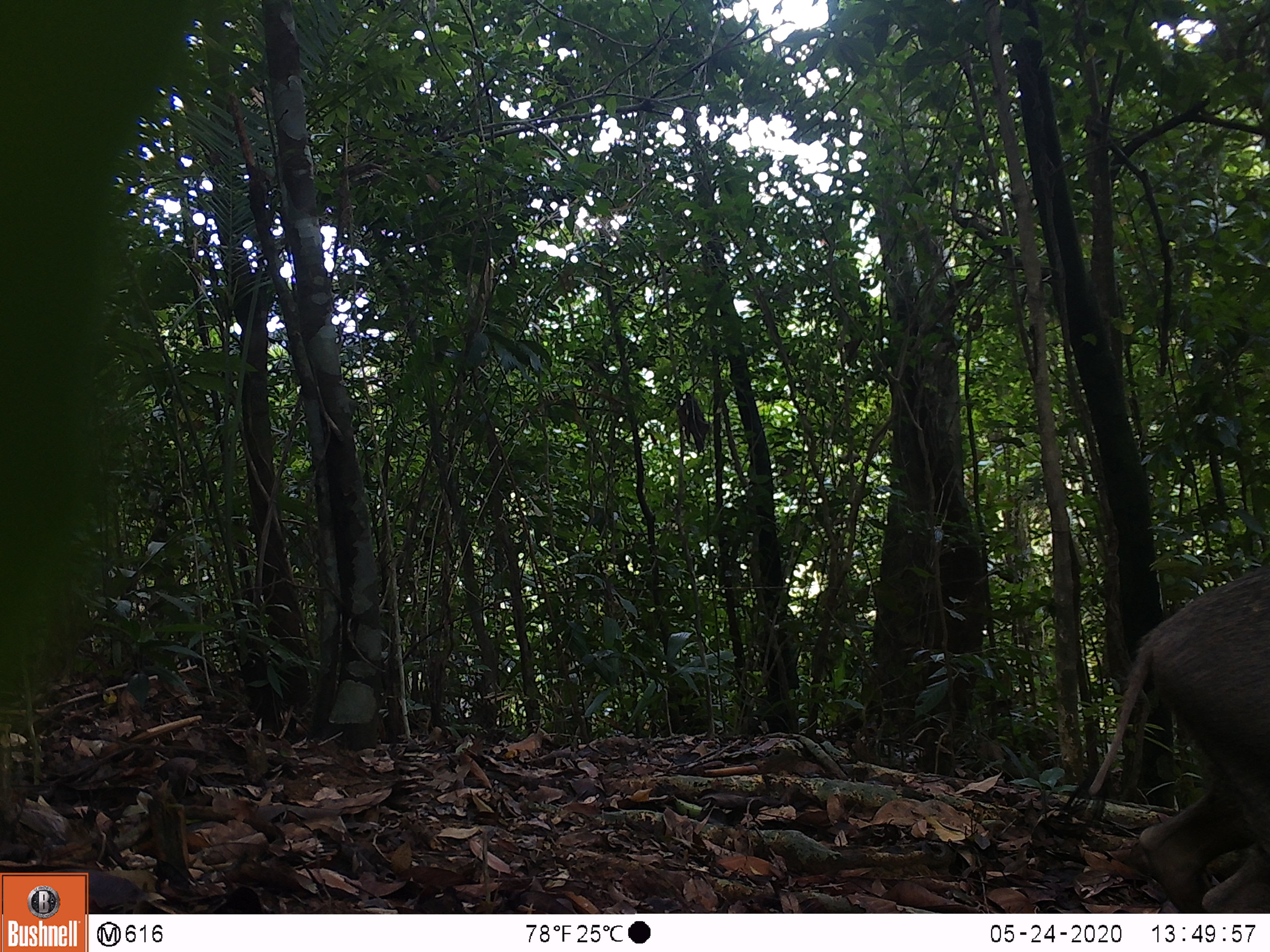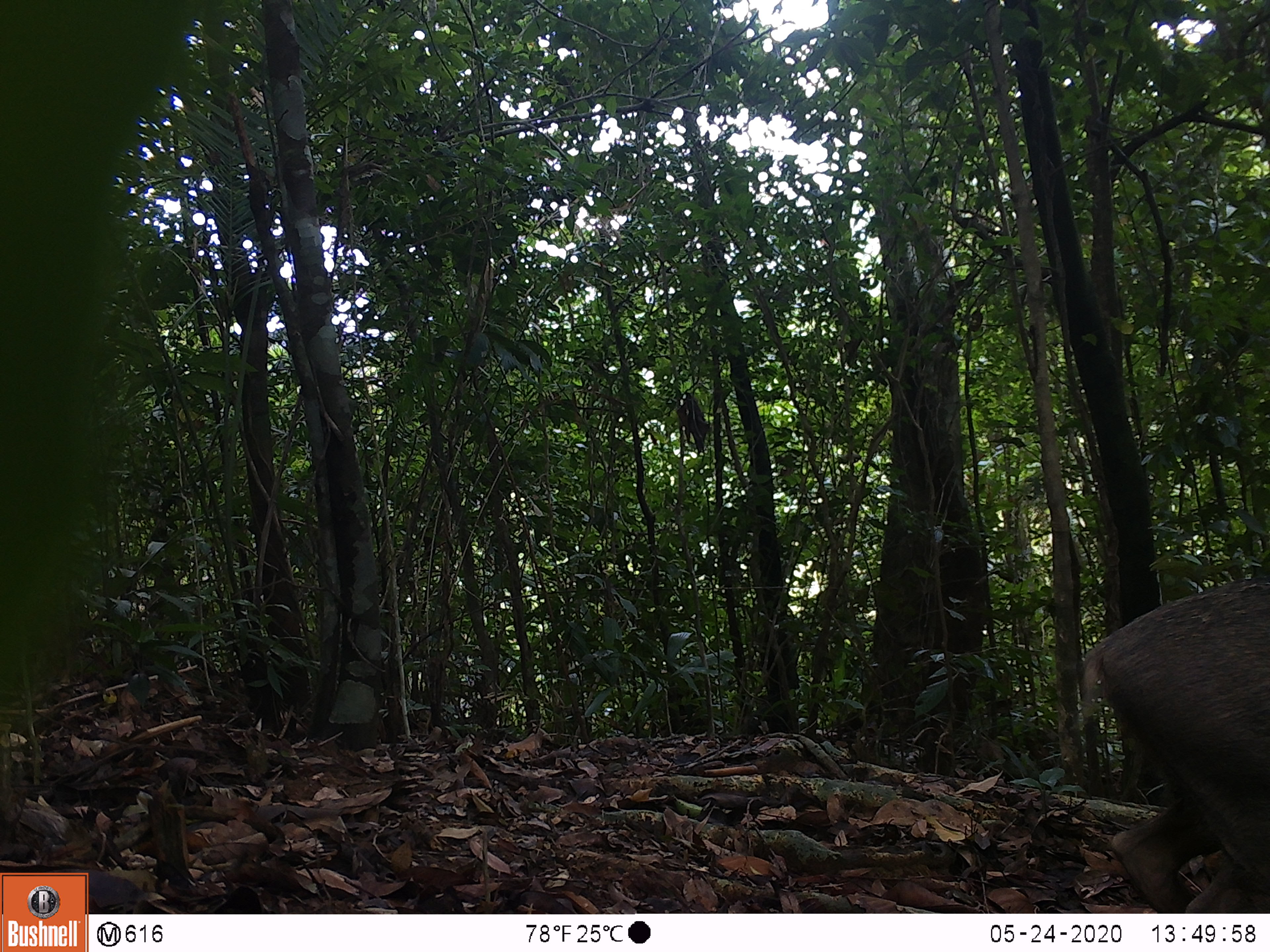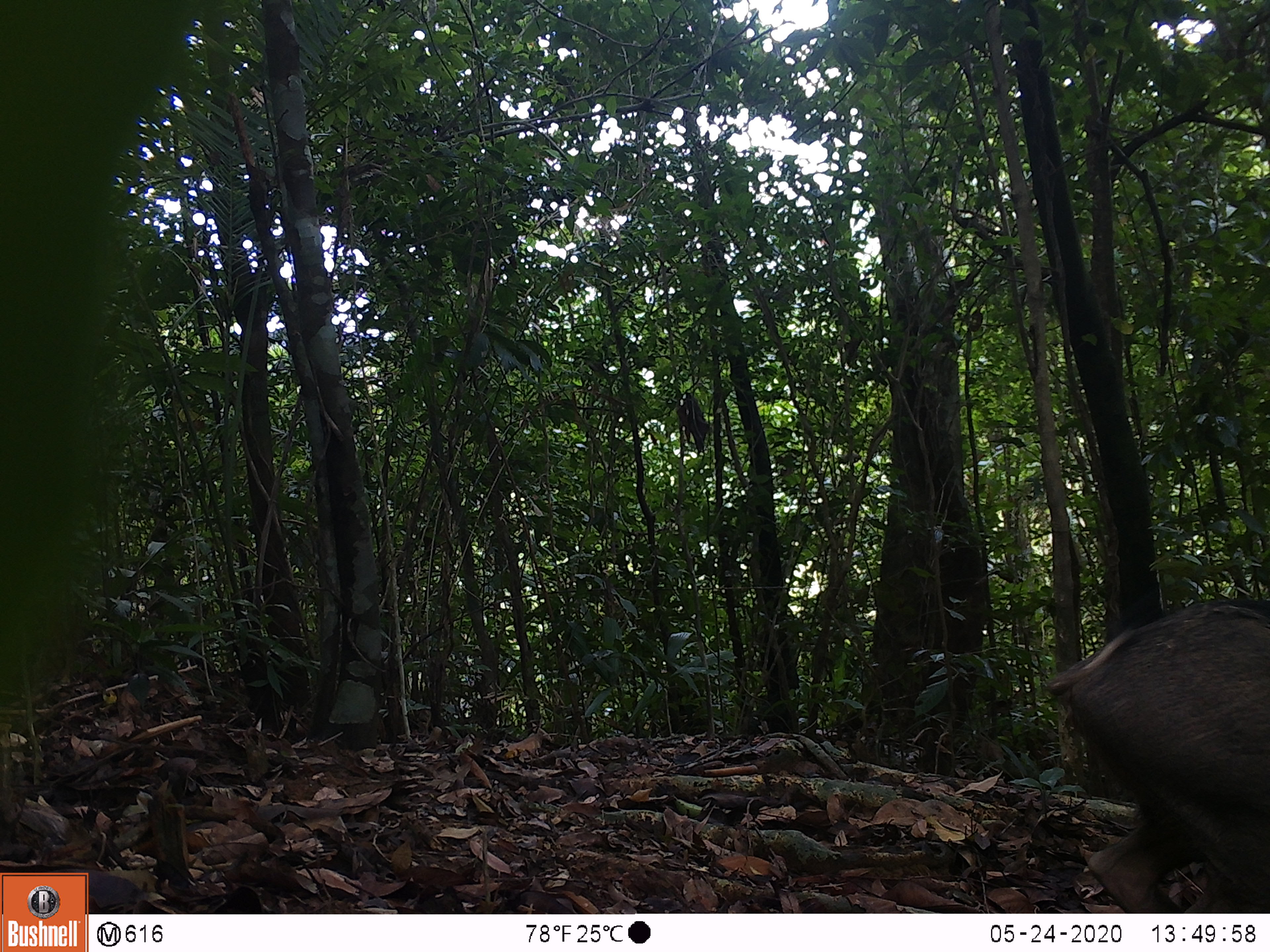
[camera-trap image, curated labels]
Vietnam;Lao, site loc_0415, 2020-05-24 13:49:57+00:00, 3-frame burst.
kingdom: Animalia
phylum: Chordata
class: Mammalia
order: Artiodactyla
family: Suidae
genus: Sus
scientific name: Sus scrofa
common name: eurasian wild pig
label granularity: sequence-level